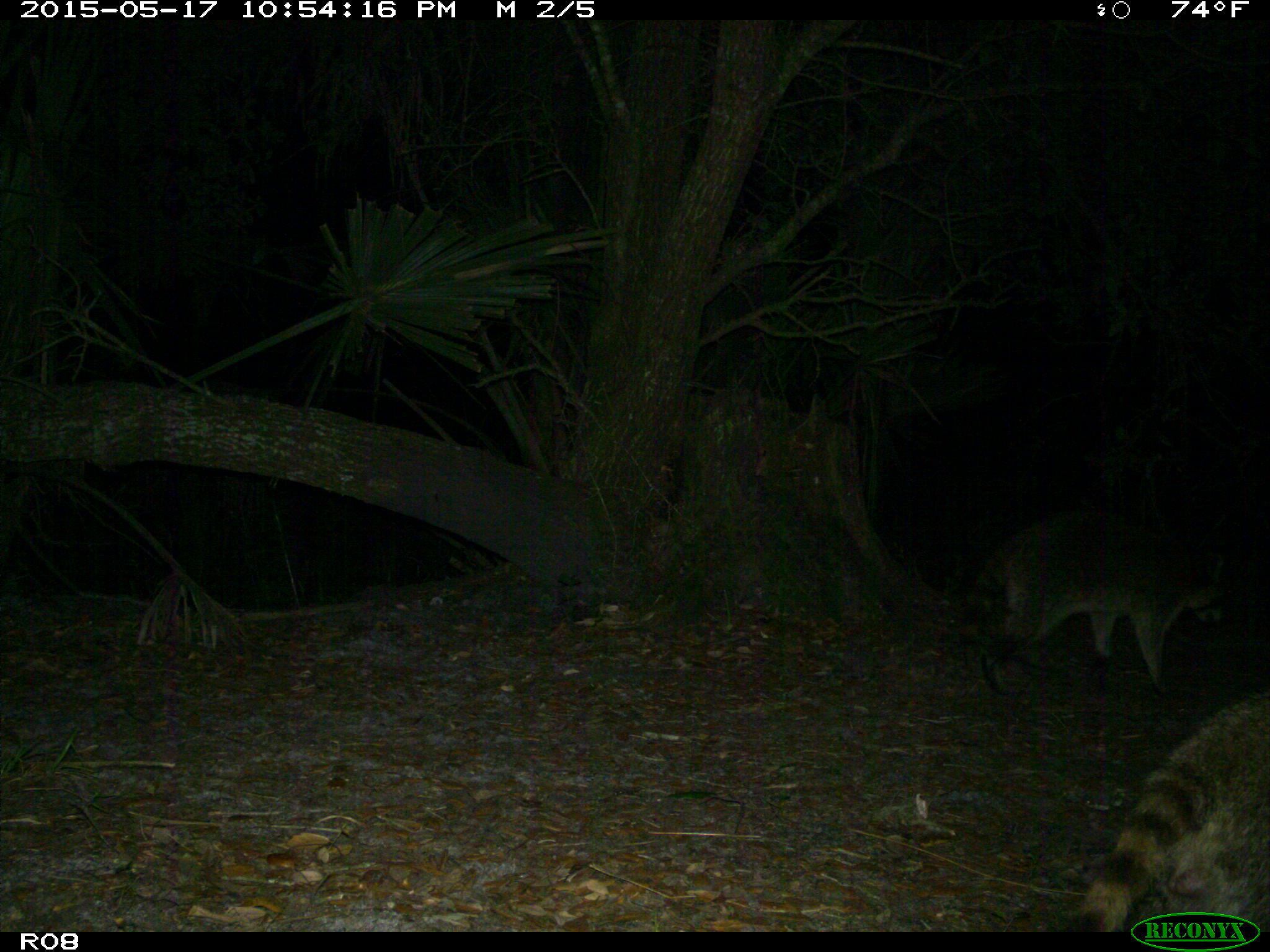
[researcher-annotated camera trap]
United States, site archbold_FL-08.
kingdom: Animalia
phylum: Chordata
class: Mammalia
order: Carnivora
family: Procyonidae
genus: Procyon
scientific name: Procyon lotor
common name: common raccoon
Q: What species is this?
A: Procyon lotor (common raccoon).